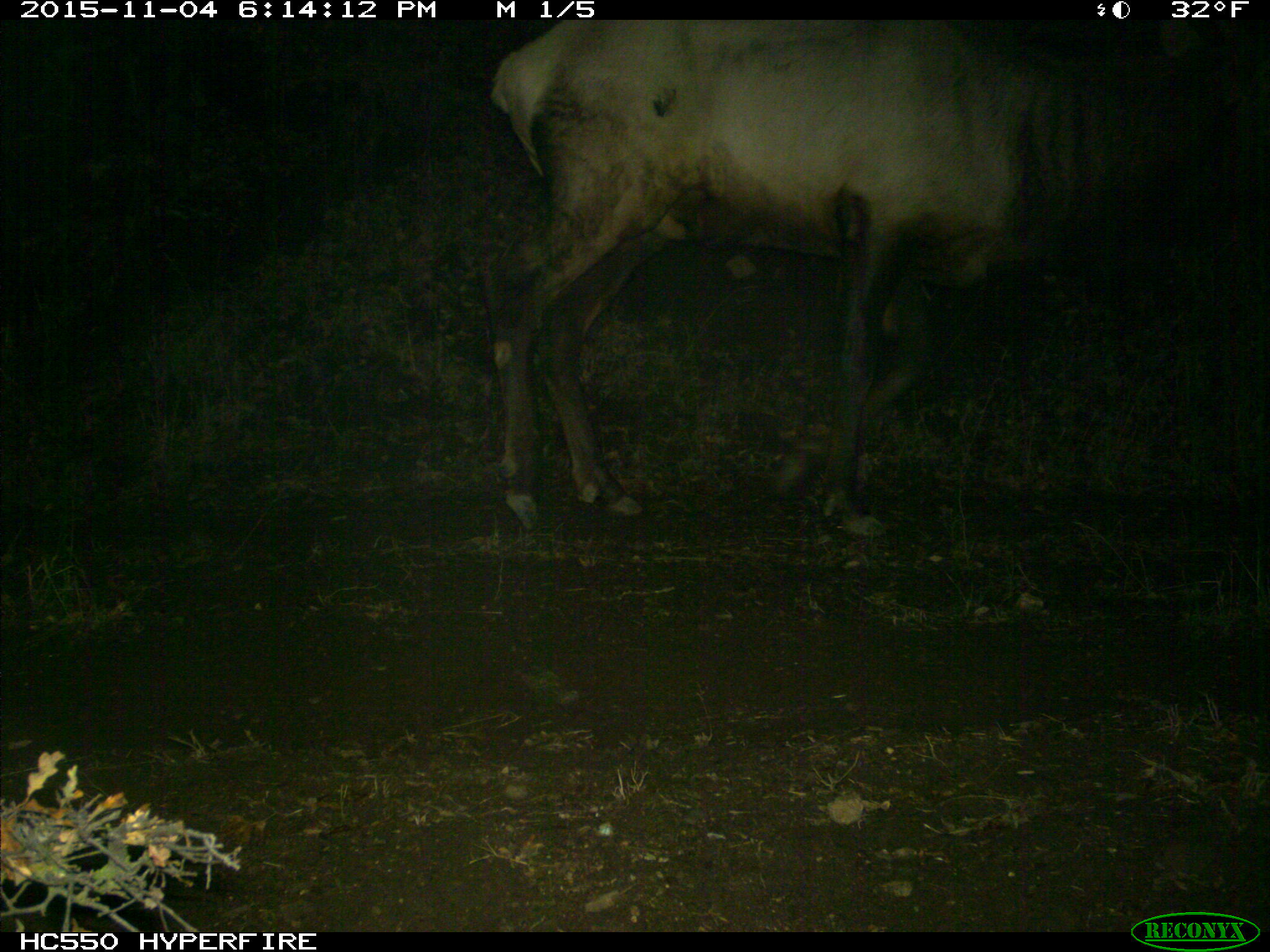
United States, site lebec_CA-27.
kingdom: Animalia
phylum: Chordata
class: Mammalia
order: Artiodactyla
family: Cervidae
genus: Cervus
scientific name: Cervus canadensis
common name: elk